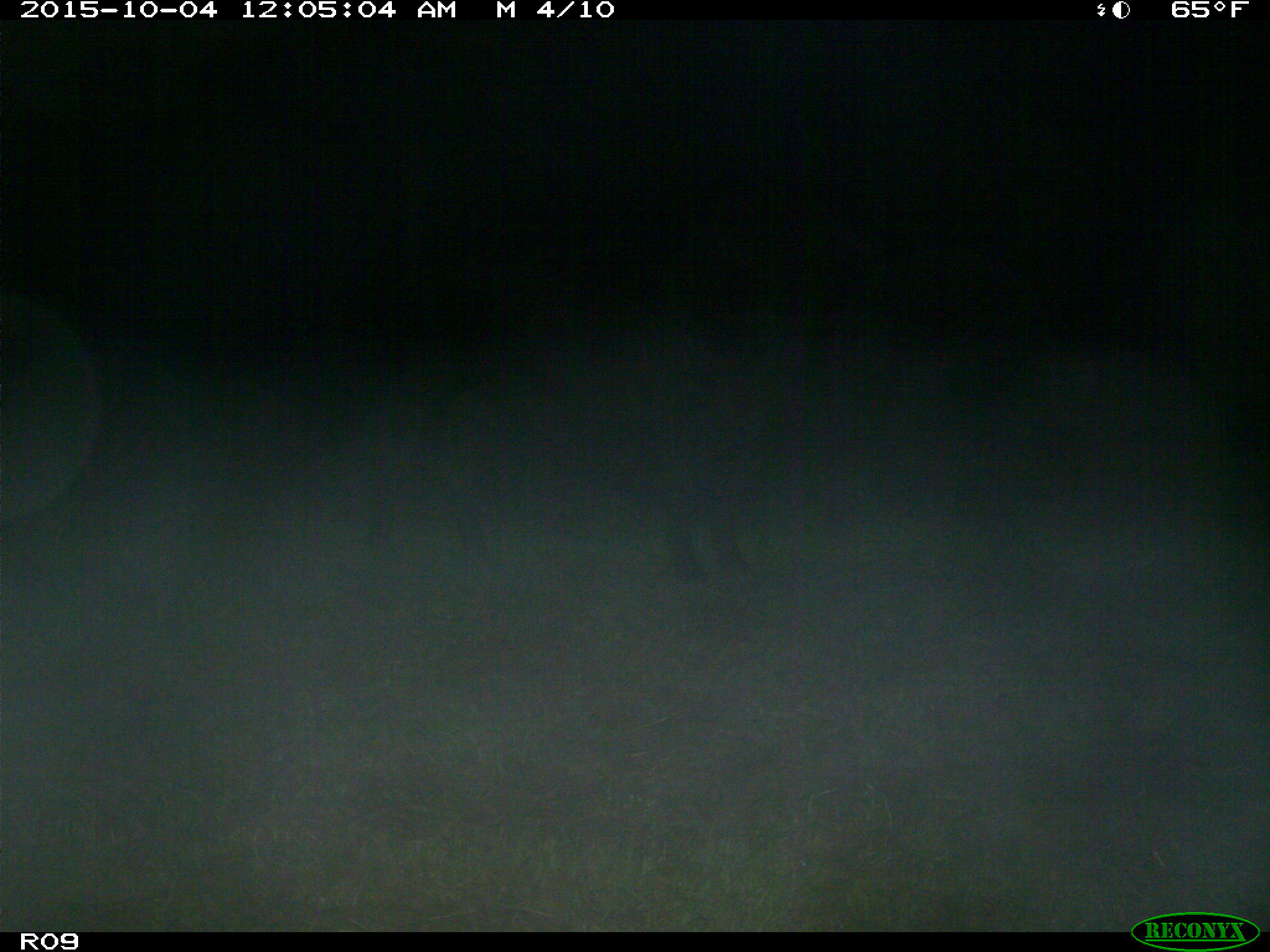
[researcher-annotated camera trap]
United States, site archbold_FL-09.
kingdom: Animalia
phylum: Chordata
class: Mammalia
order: Artiodactyla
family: Bovidae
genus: Bos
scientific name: Bos taurus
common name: domestic cow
Bos taurus (domestic cow).